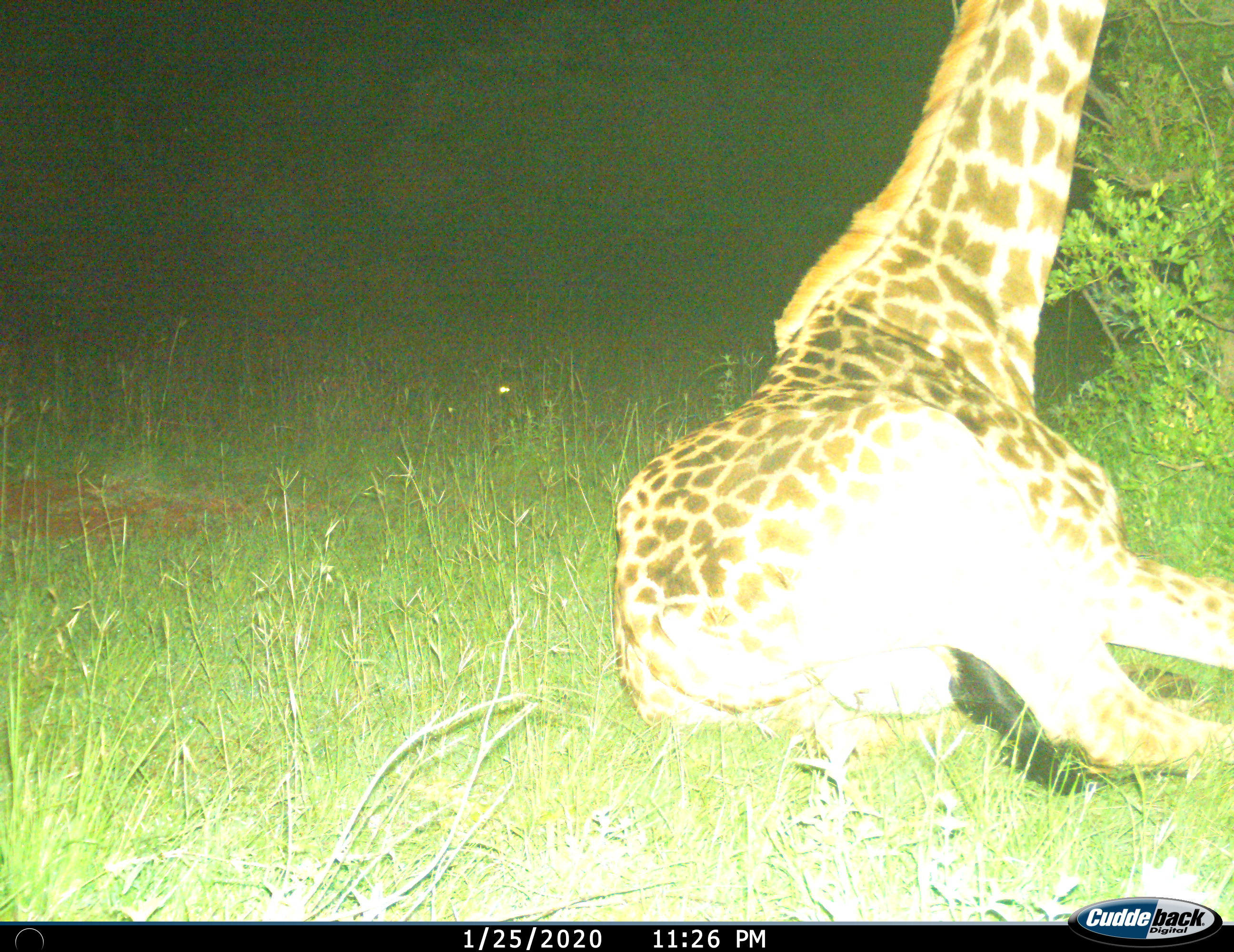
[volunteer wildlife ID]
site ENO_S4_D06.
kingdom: Animalia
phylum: Chordata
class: Mammalia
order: Artiodactyla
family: Giraffidae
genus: Giraffa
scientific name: Giraffa camelopardalis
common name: giraffe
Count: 1.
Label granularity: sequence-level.